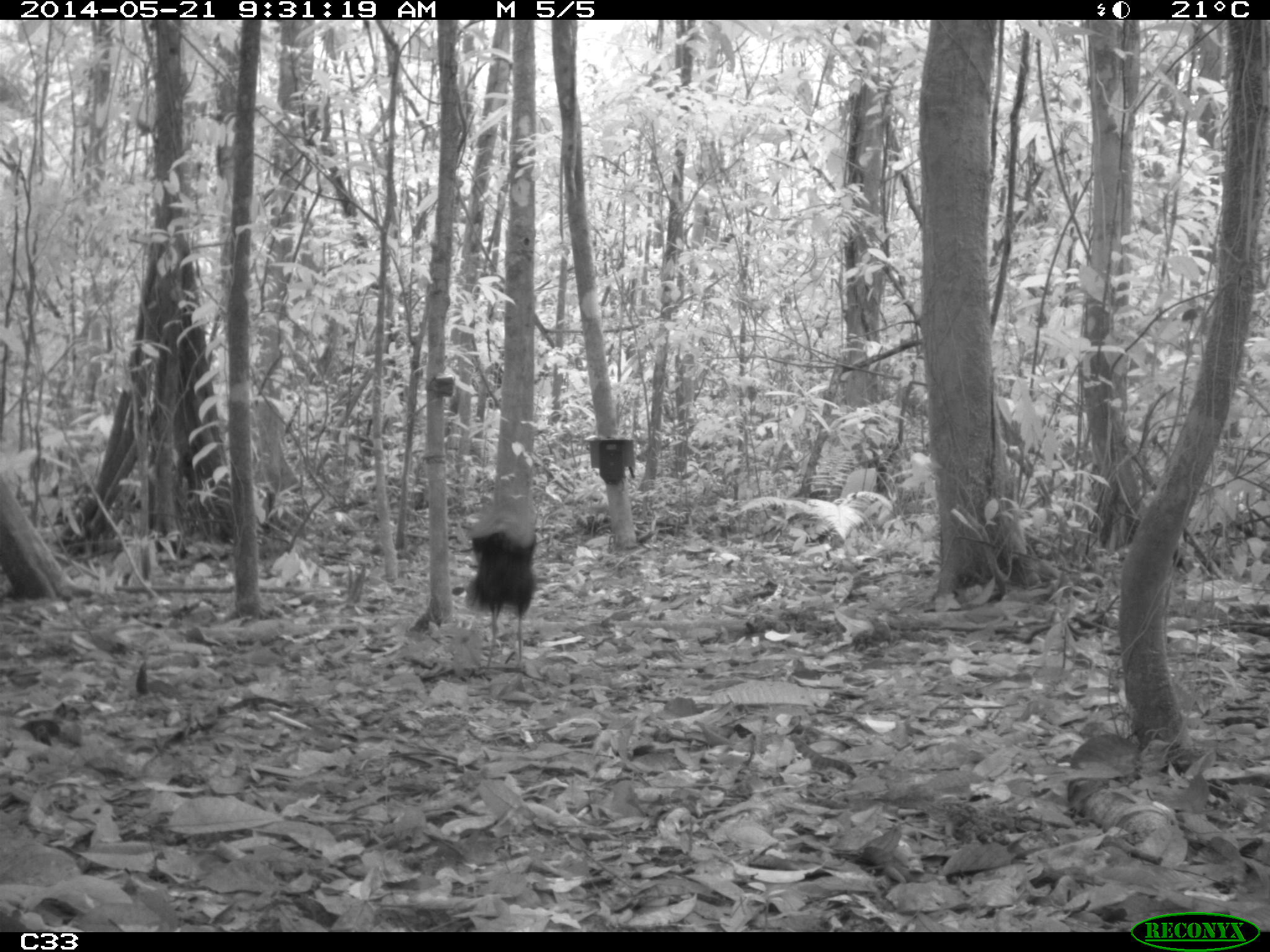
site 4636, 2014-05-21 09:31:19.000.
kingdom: Animalia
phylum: Chordata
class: Aves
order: Gruiformes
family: Psophiidae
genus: Psophia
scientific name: Psophia crepitans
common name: gray-winged trumpeter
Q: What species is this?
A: Psophia crepitans (gray-winged trumpeter).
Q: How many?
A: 2.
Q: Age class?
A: Adult.